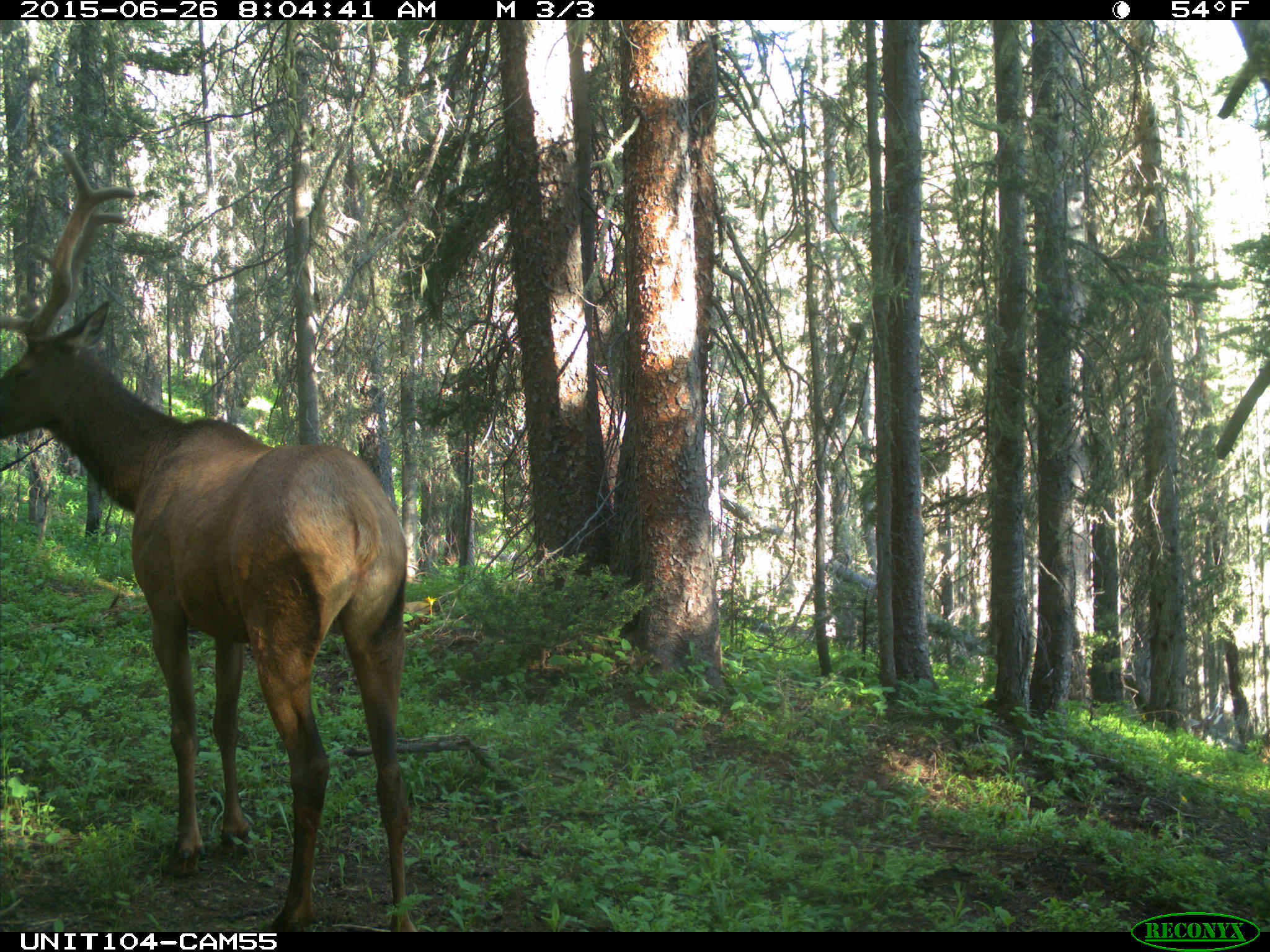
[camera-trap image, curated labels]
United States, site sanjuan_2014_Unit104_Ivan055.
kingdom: Animalia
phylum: Chordata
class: Mammalia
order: Artiodactyla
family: Cervidae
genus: Cervus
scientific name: Cervus elaphus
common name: red deer